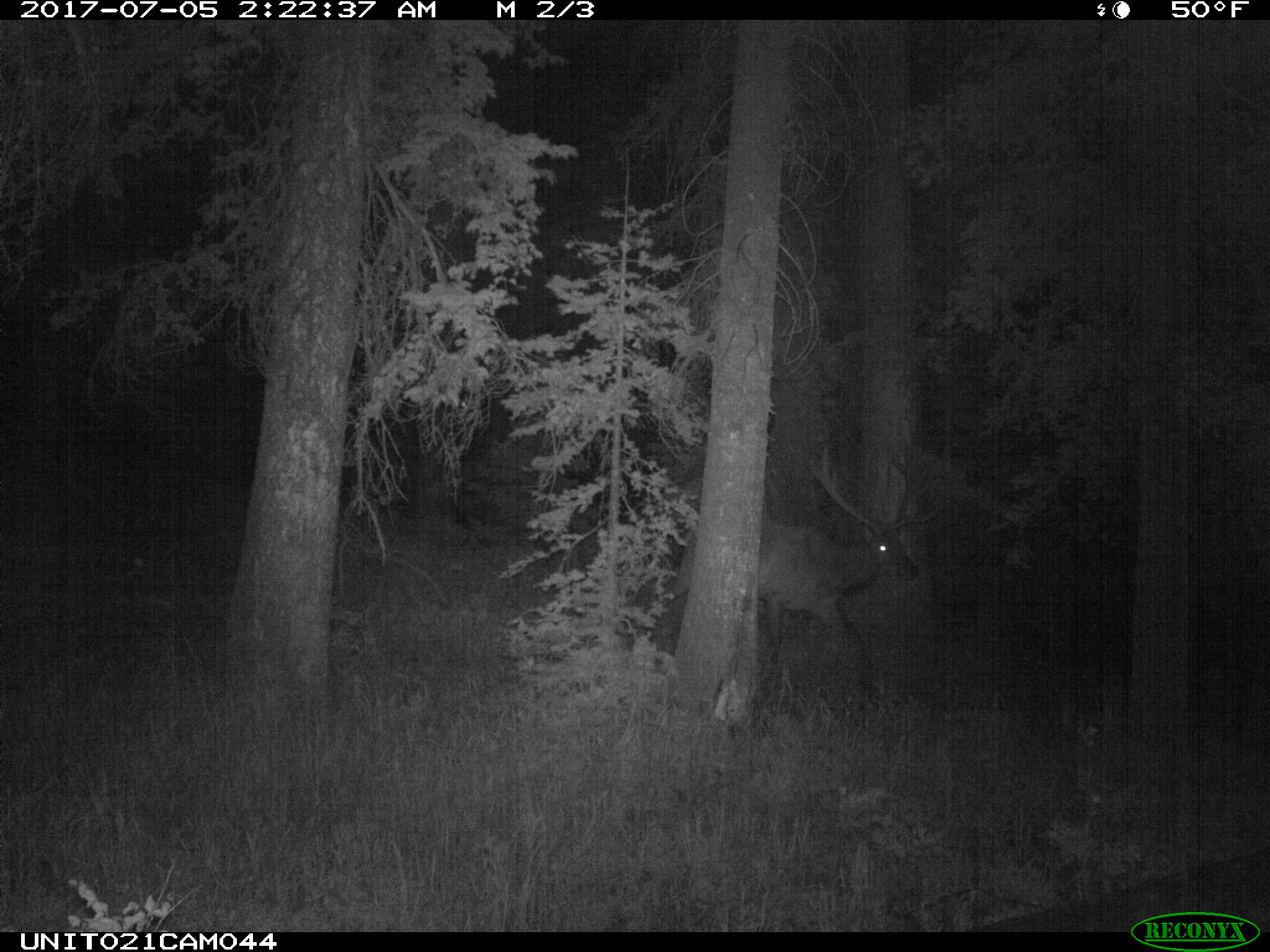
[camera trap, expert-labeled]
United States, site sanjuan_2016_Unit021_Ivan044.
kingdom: Animalia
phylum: Chordata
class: Mammalia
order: Artiodactyla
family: Cervidae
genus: Cervus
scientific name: Cervus elaphus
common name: red deer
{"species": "Cervus elaphus (red deer)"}